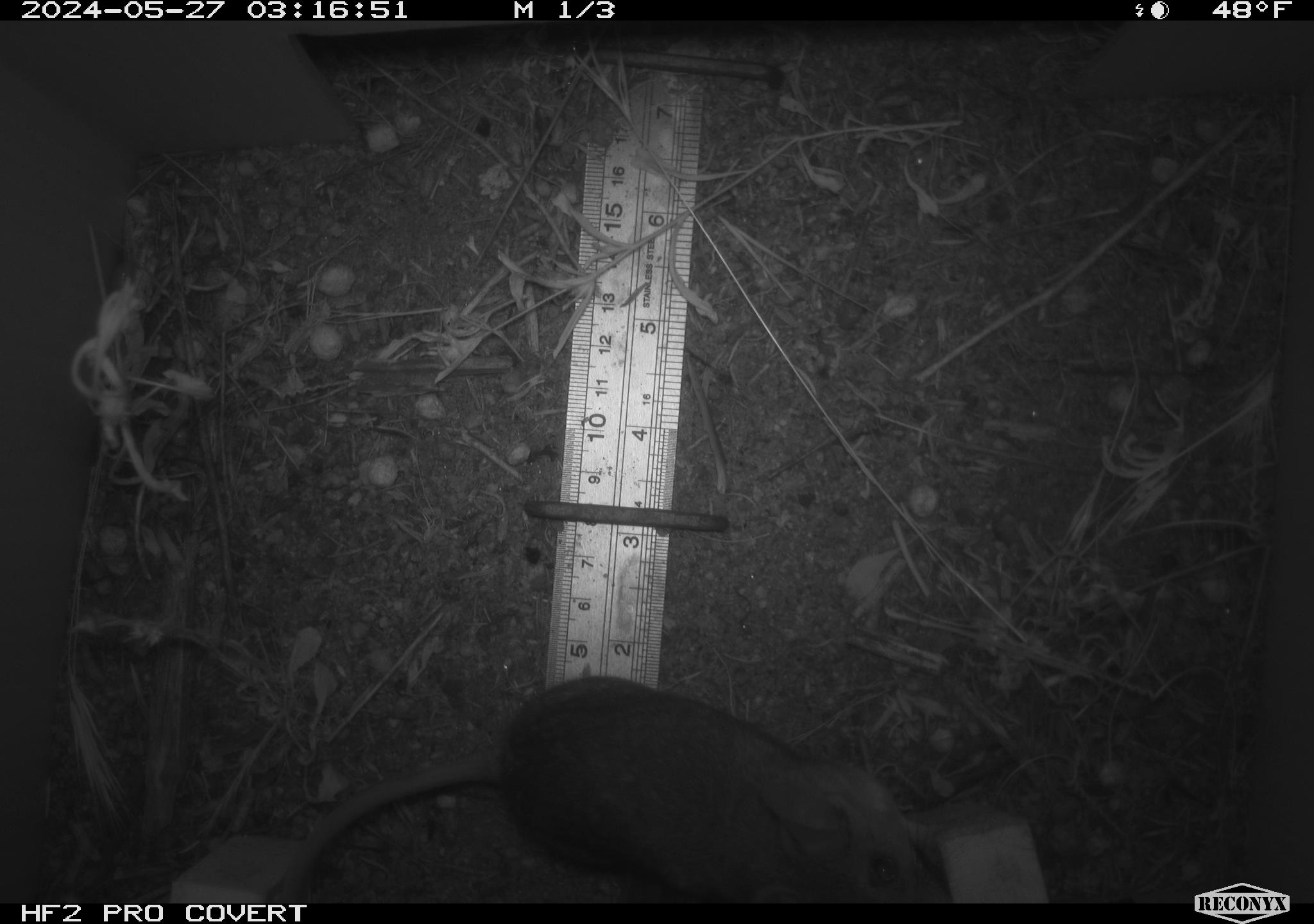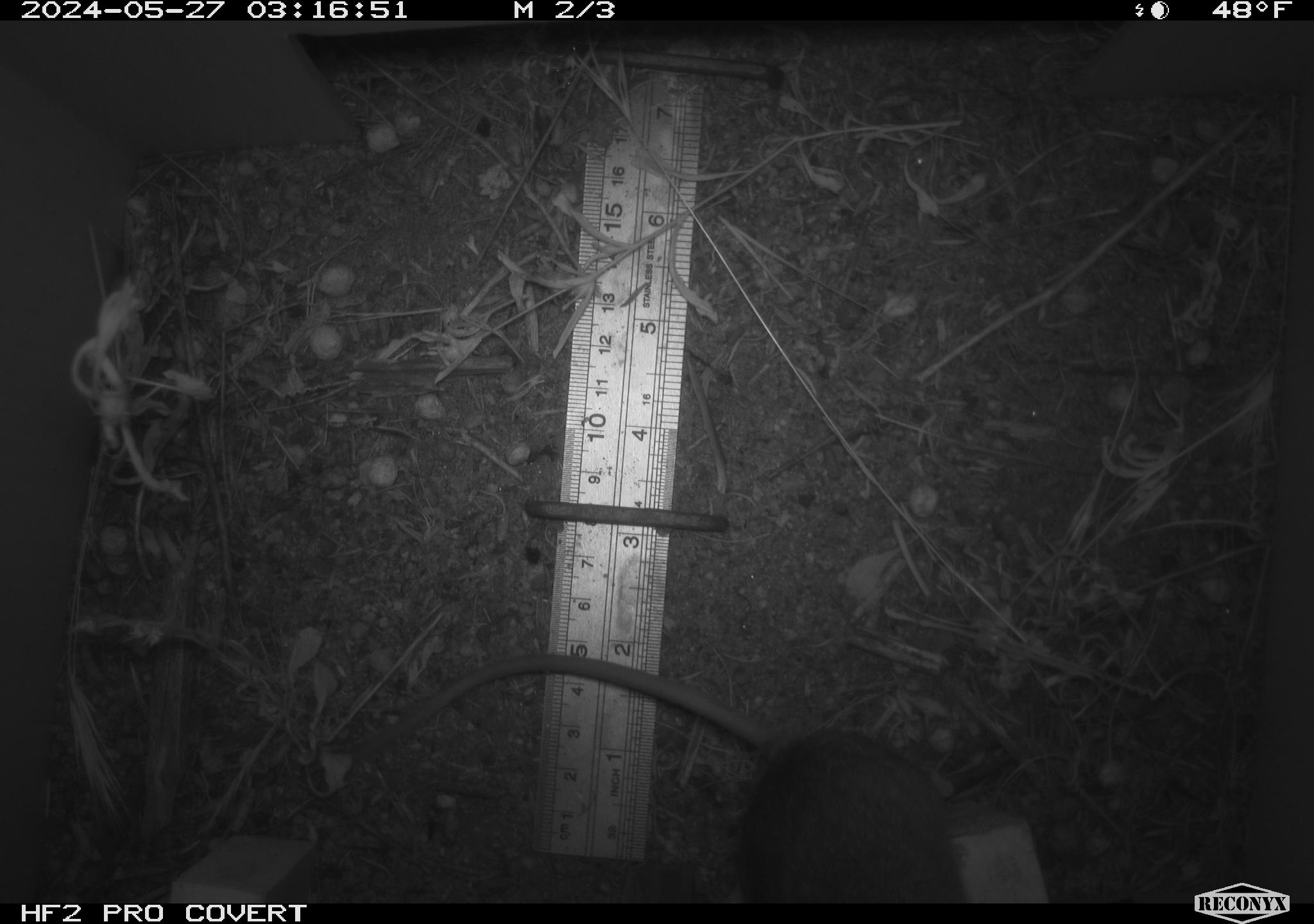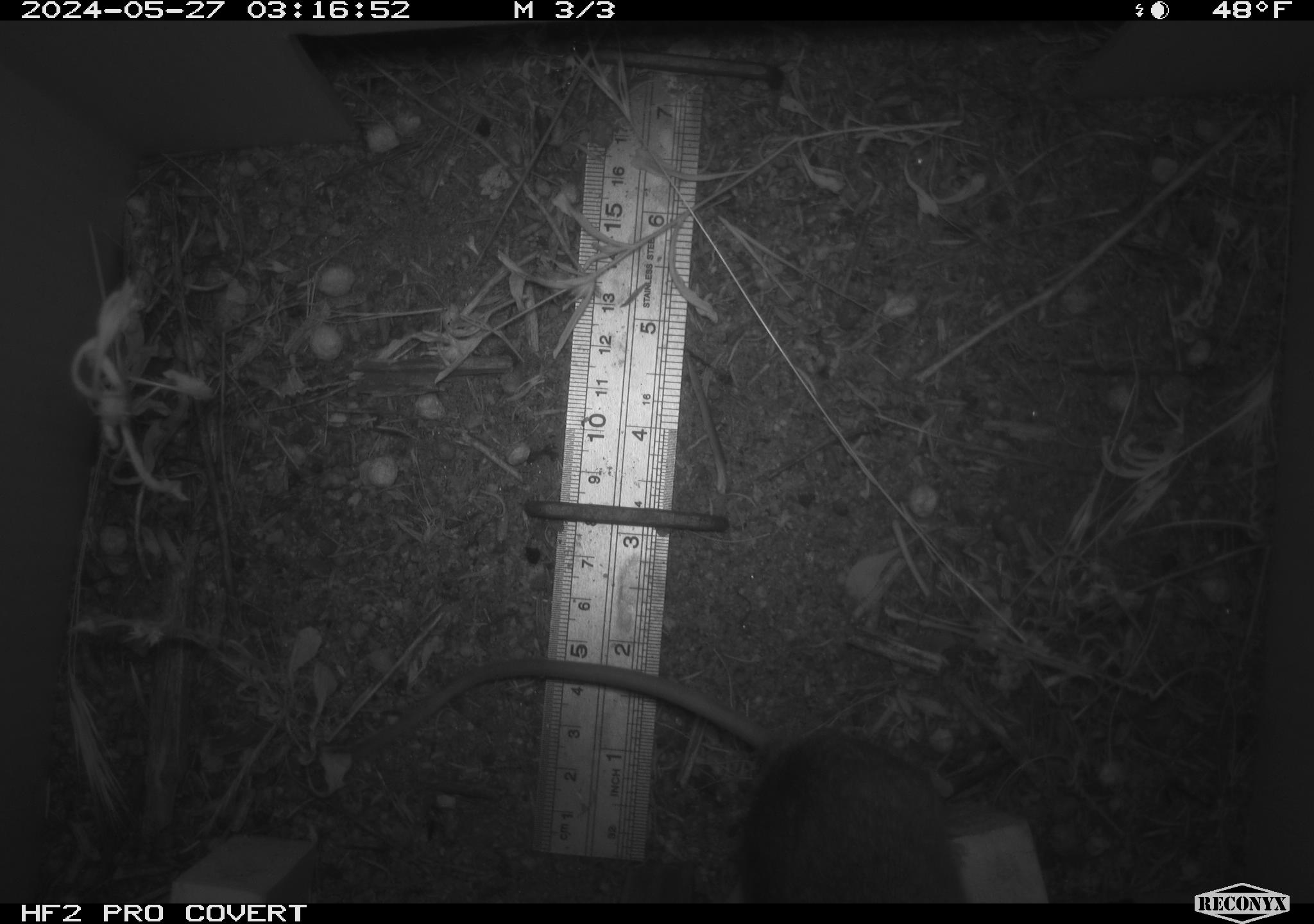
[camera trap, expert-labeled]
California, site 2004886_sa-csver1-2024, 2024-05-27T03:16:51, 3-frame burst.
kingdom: Animalia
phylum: Chordata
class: Mammalia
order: Rodentia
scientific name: Rodentia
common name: rodent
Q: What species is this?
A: Rodent (Rodentia).